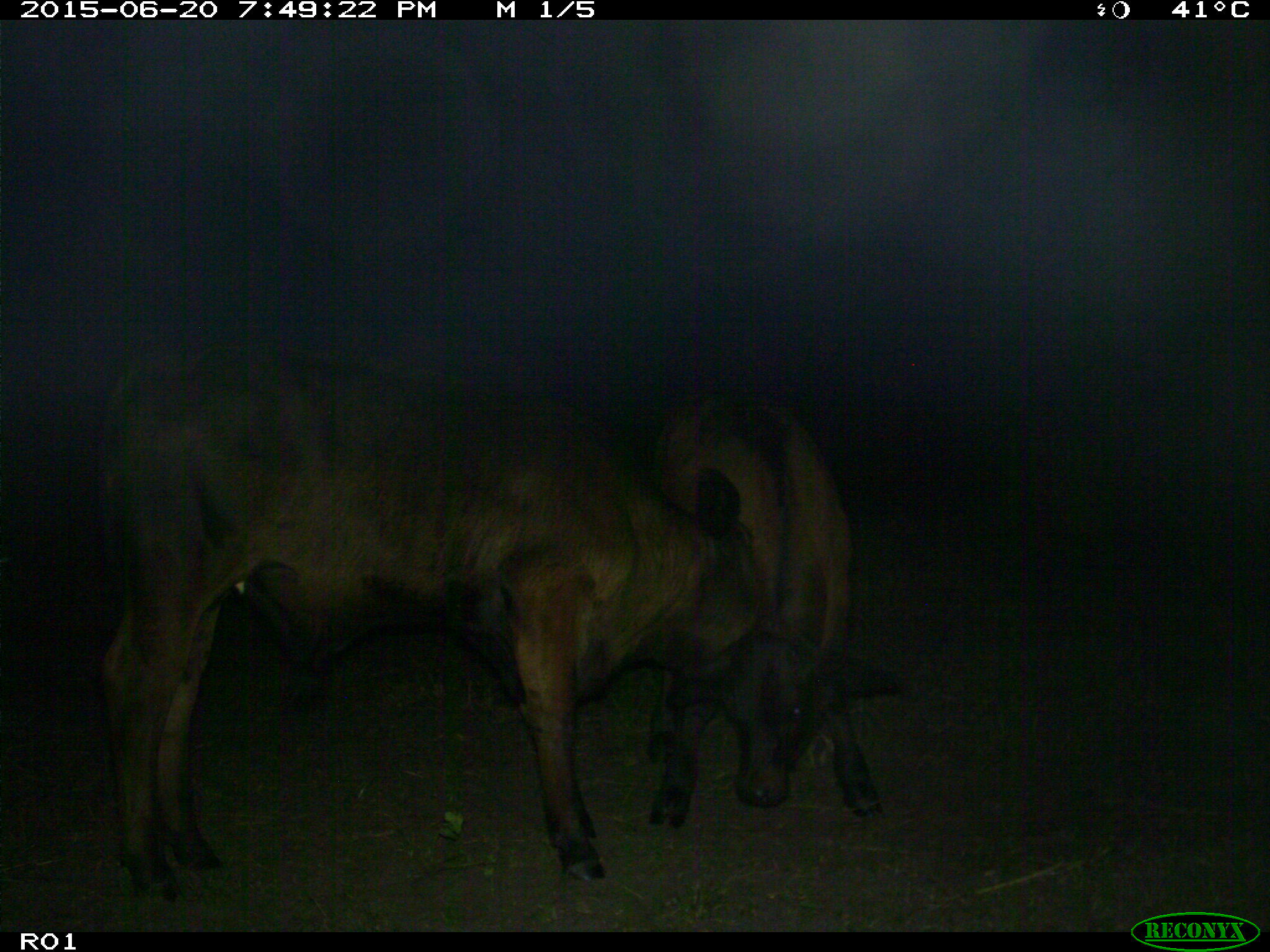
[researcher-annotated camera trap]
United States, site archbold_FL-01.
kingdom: Animalia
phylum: Chordata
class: Mammalia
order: Artiodactyla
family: Bovidae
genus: Bos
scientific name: Bos taurus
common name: domestic cow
Bos taurus (domestic cow).